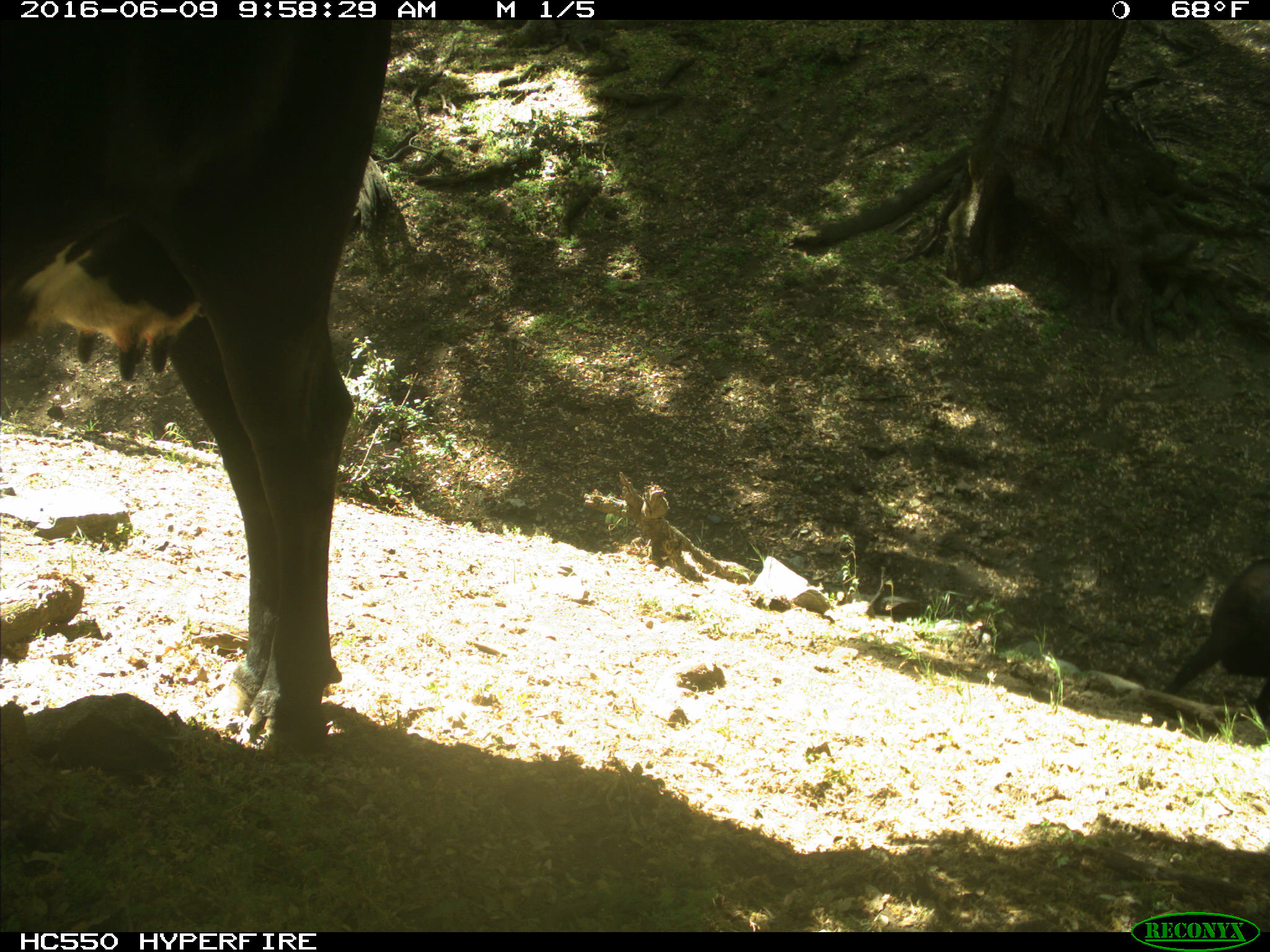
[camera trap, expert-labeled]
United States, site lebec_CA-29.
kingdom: Animalia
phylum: Chordata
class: Mammalia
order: Artiodactyla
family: Bovidae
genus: Bos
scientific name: Bos taurus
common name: domestic cow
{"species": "Bos taurus (domestic cow)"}